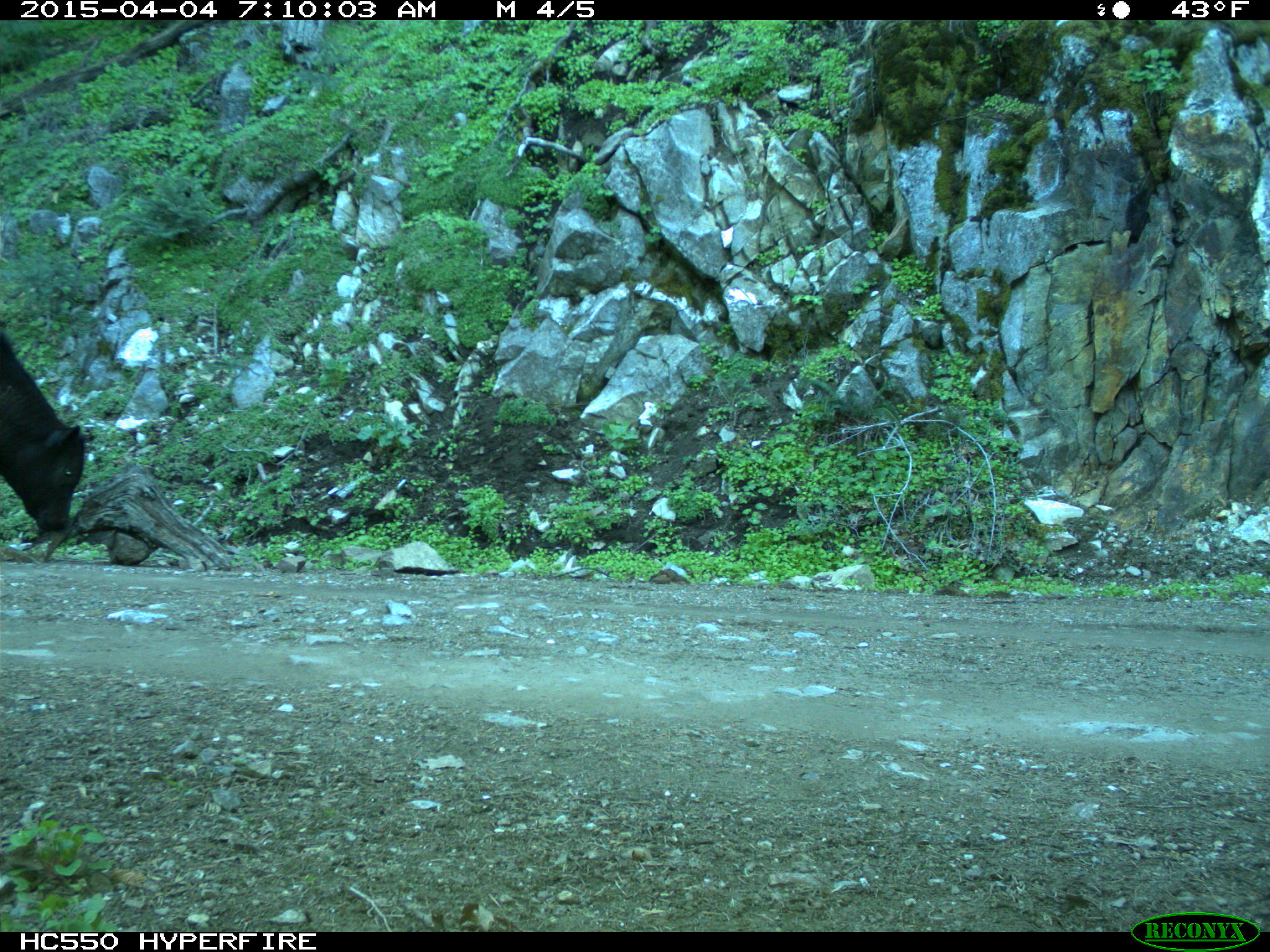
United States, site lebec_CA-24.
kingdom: Animalia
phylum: Chordata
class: Mammalia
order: Artiodactyla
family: Bovidae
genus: Bos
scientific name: Bos taurus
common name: domestic cow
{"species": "Bos taurus (domestic cow)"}